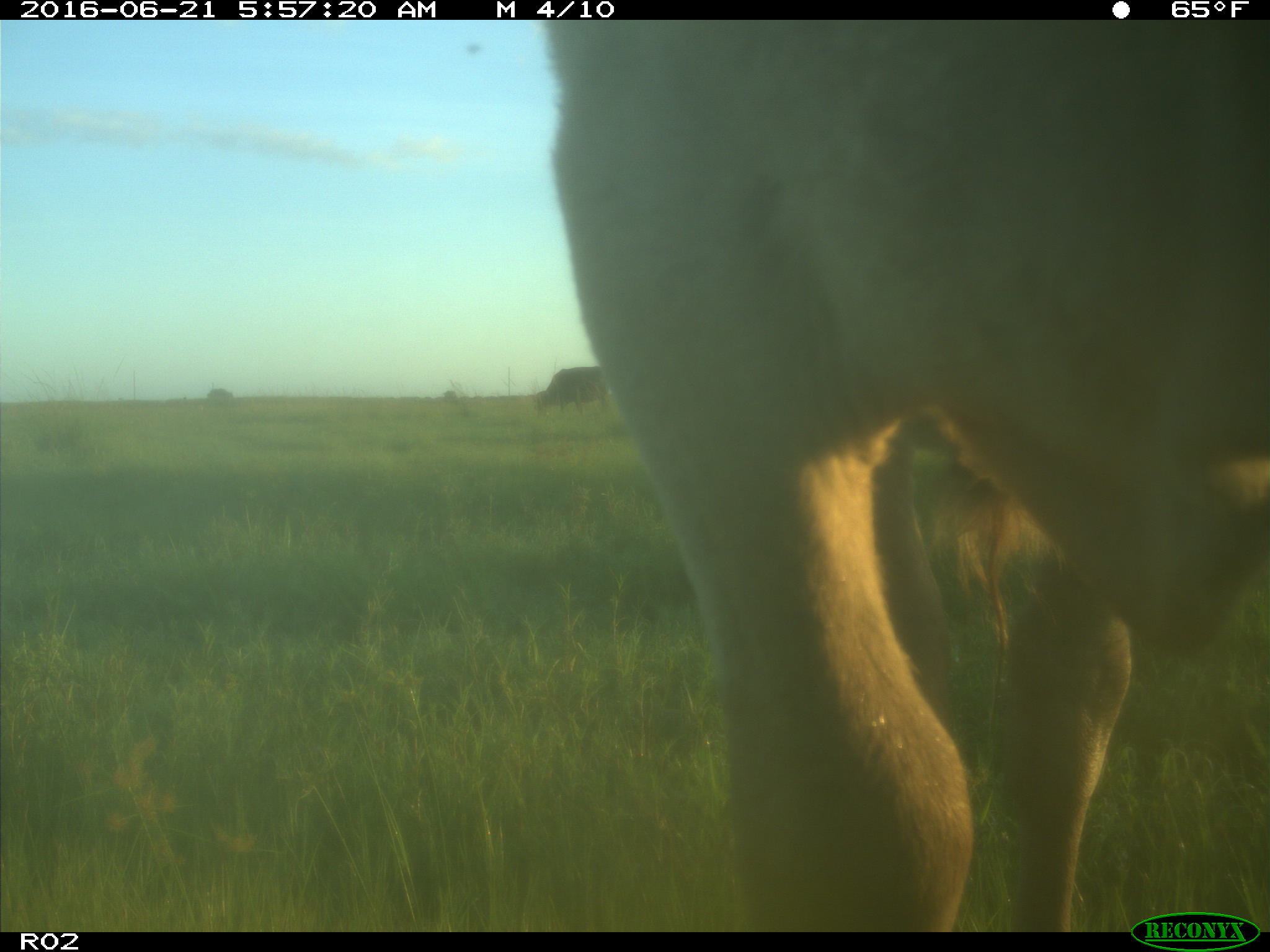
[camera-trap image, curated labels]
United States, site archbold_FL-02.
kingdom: Animalia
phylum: Chordata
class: Mammalia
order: Artiodactyla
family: Bovidae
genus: Bos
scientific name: Bos taurus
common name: domestic cow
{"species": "Bos taurus (domestic cow)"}